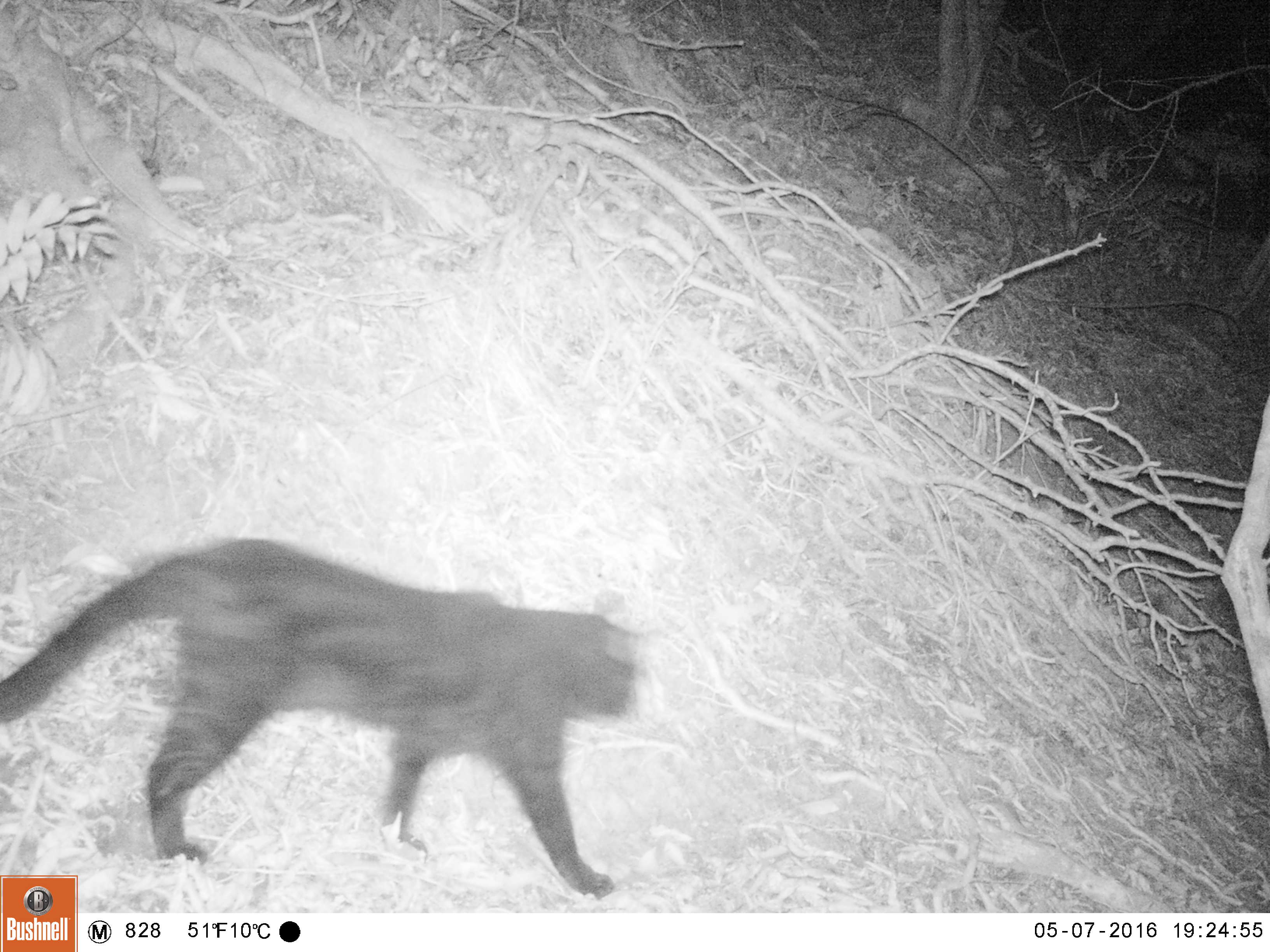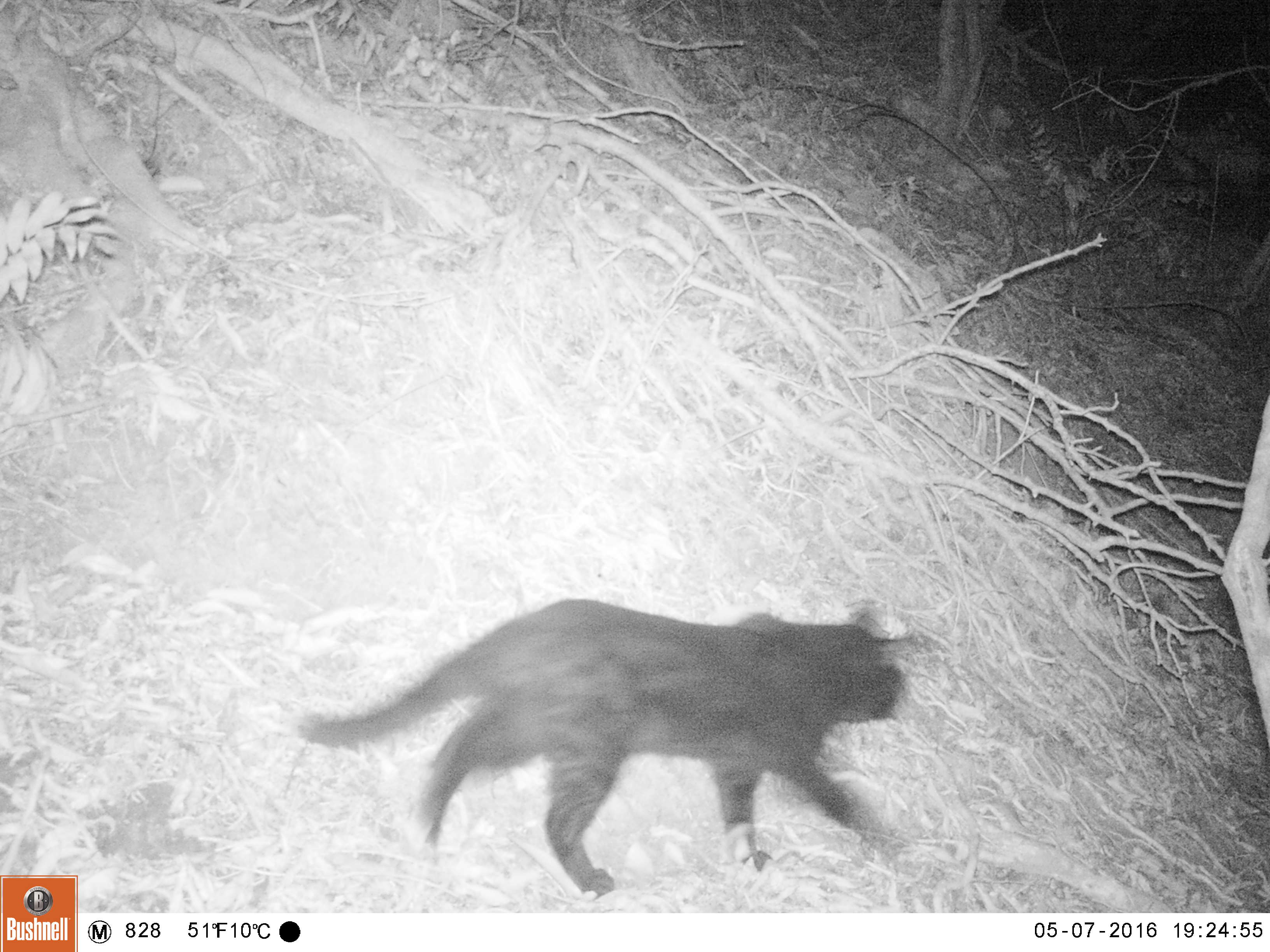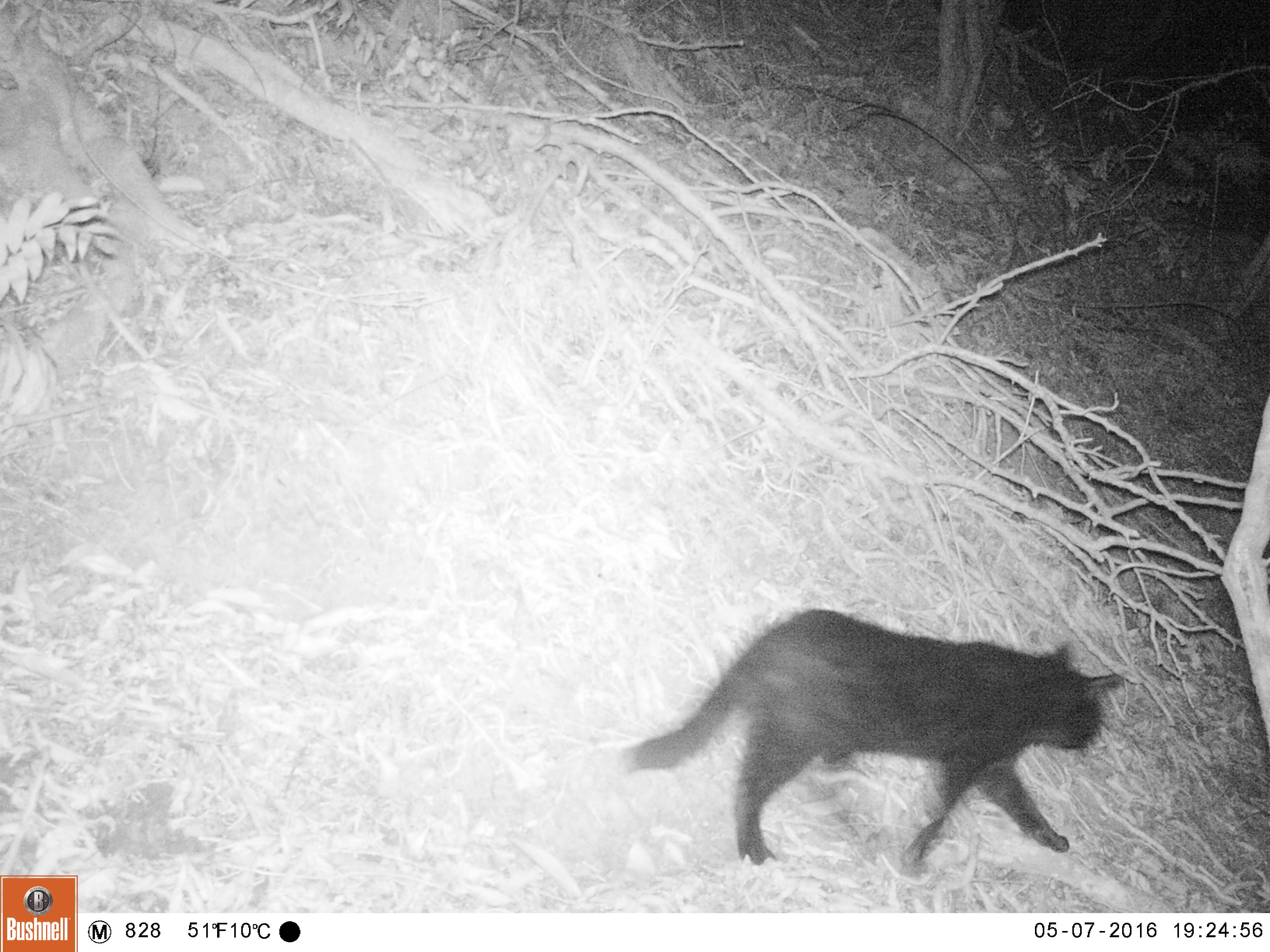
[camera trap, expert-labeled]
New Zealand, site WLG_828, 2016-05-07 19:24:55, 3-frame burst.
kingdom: Animalia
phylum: Chordata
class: Mammalia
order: Carnivora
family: Felidae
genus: Felis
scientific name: Felis catus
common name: domestic cat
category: cat